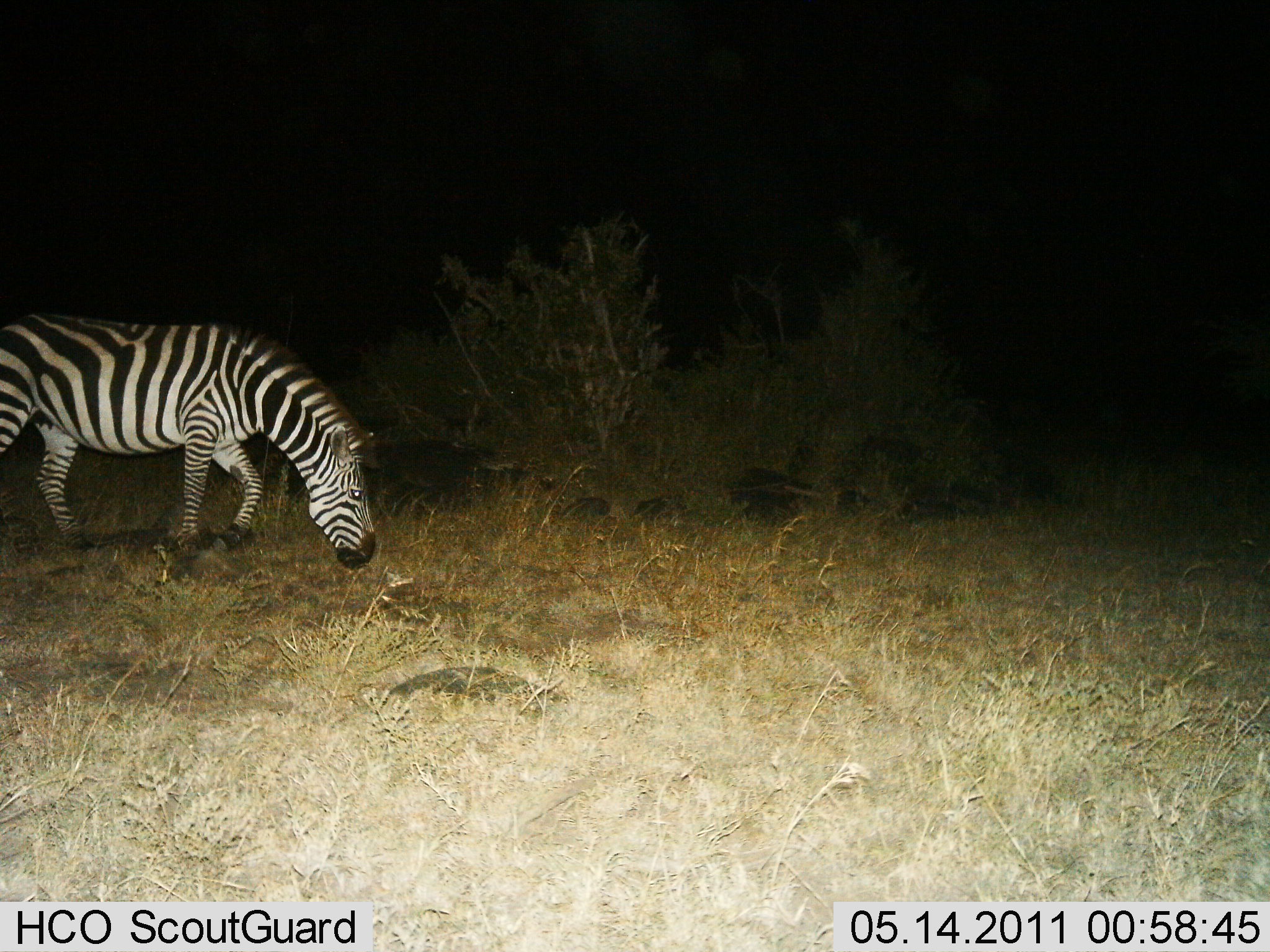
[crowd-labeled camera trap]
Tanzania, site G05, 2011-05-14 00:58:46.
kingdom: Animalia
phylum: Chordata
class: Mammalia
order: Perissodactyla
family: Equidae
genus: Equus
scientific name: Equus quagga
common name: plains zebra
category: zebra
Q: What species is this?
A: Zebra (plains zebra) (Equus quagga).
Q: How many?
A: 1.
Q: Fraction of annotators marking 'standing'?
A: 40%.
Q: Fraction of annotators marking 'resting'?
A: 0%.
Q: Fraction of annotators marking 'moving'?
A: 0%.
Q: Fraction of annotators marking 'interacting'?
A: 0%.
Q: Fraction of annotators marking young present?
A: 0%.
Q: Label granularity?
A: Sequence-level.